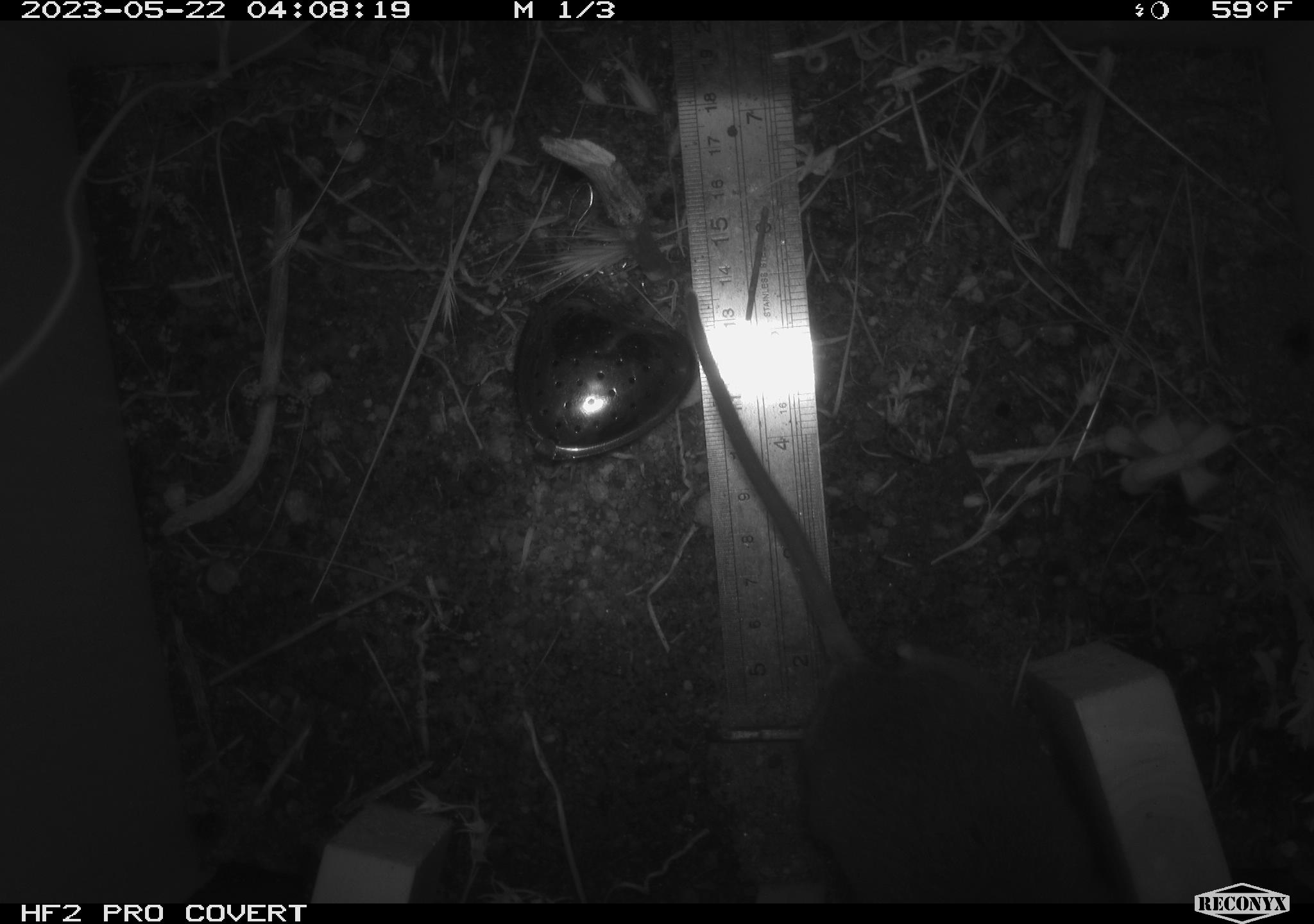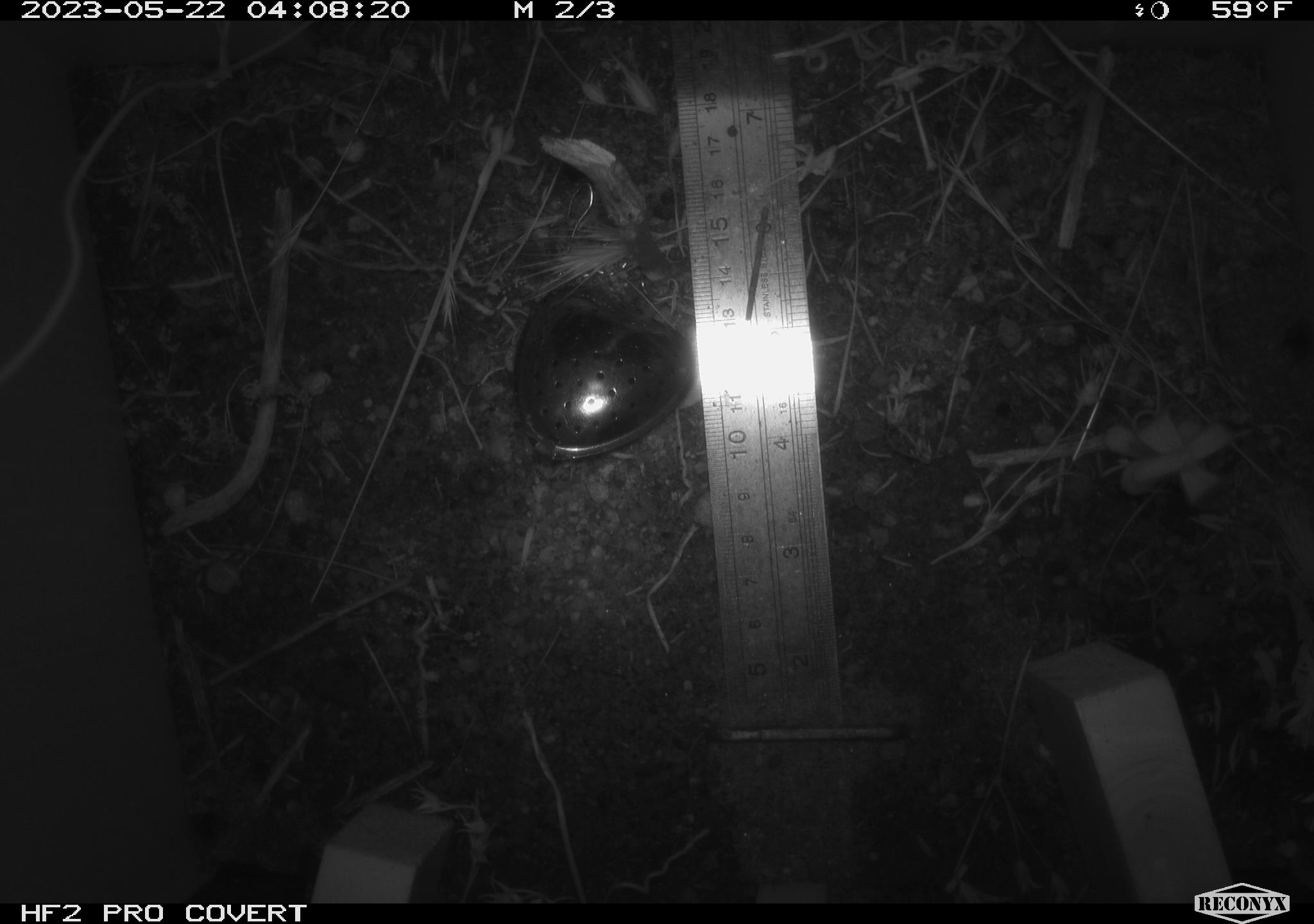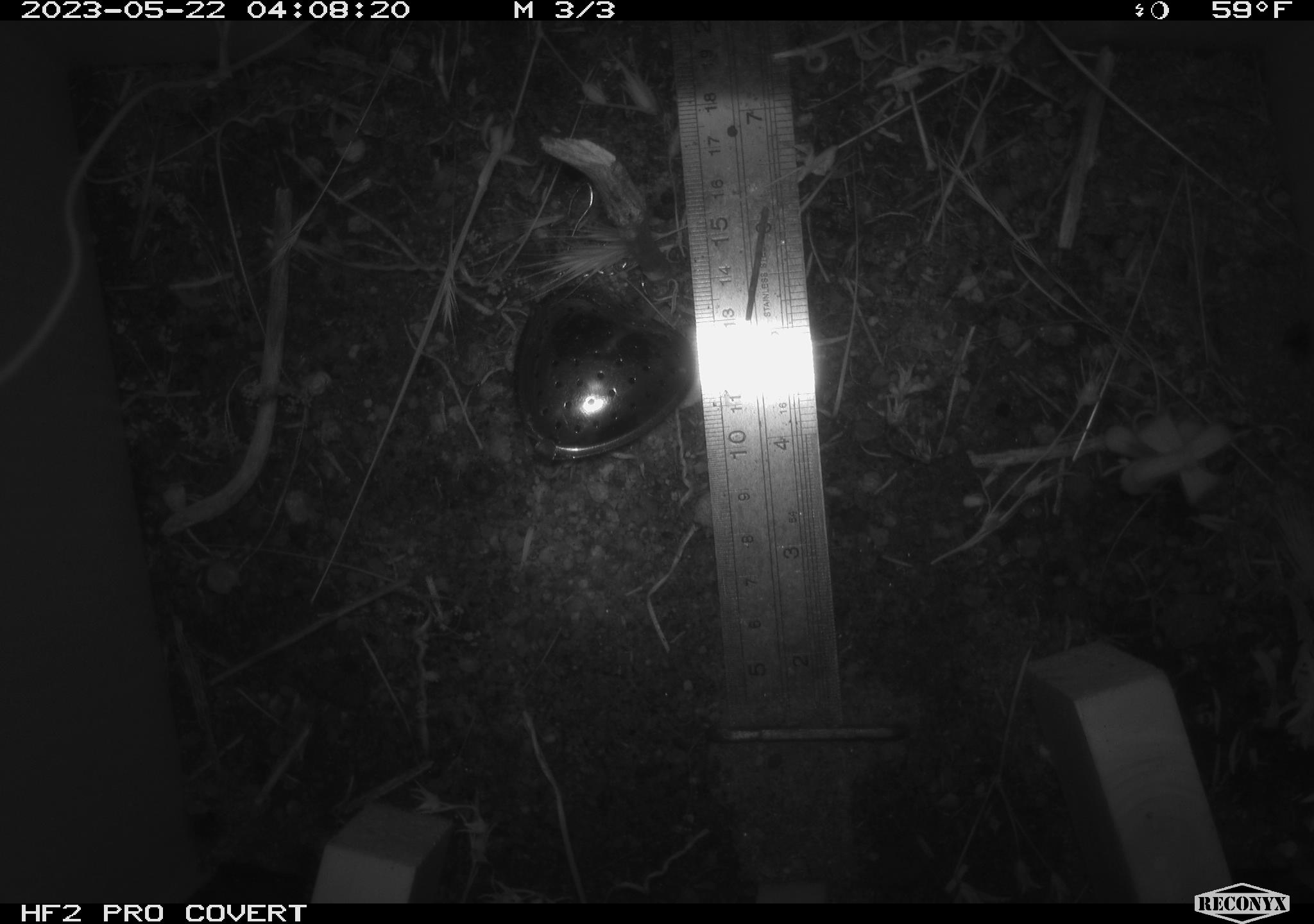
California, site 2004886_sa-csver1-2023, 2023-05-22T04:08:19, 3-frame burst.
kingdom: Animalia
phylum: Chordata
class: Mammalia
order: Rodentia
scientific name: Rodentia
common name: mouse species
Mouse species (Rodentia).